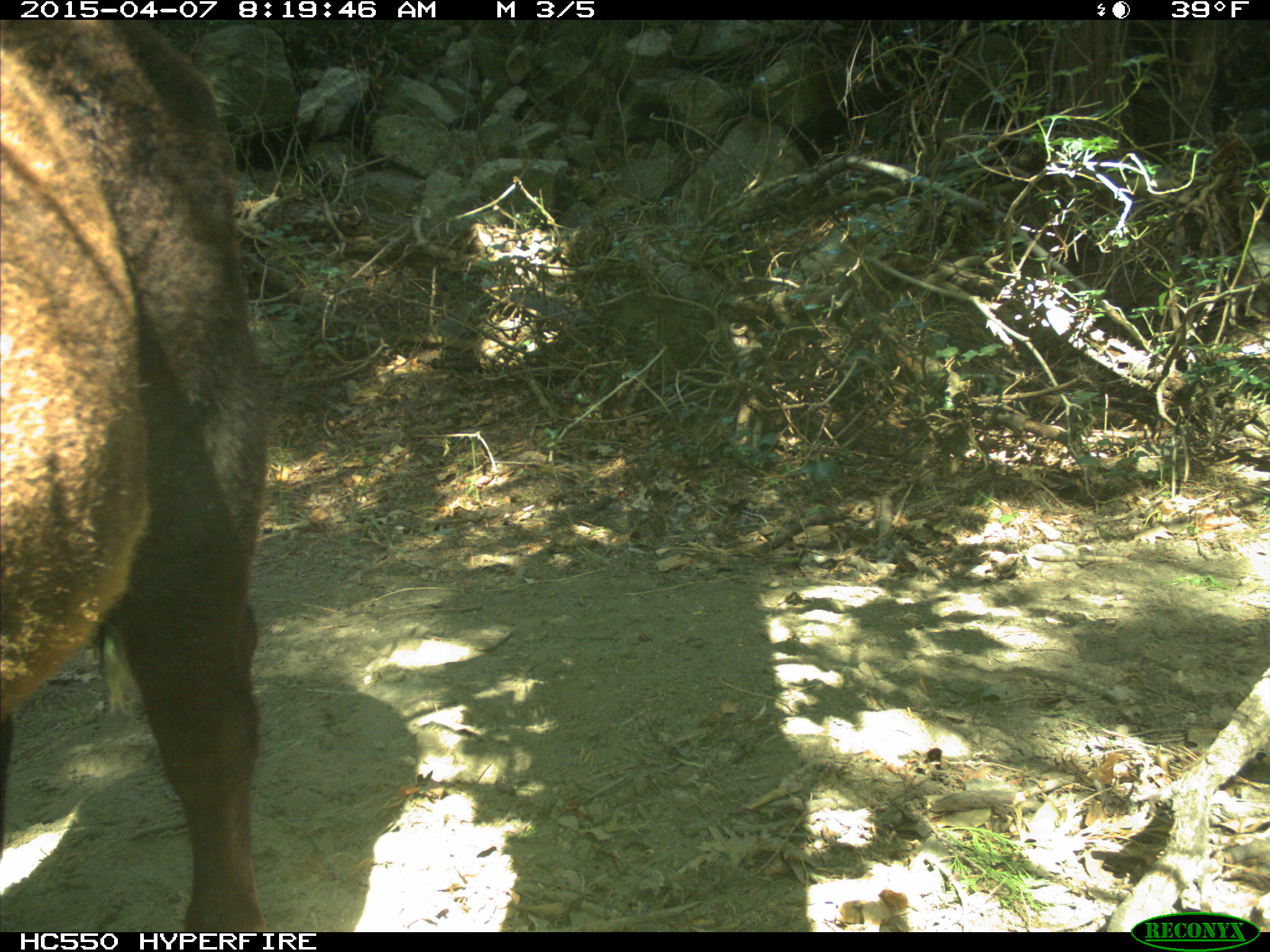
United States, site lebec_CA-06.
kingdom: Animalia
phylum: Chordata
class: Mammalia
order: Artiodactyla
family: Bovidae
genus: Bos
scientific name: Bos taurus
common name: domestic cow